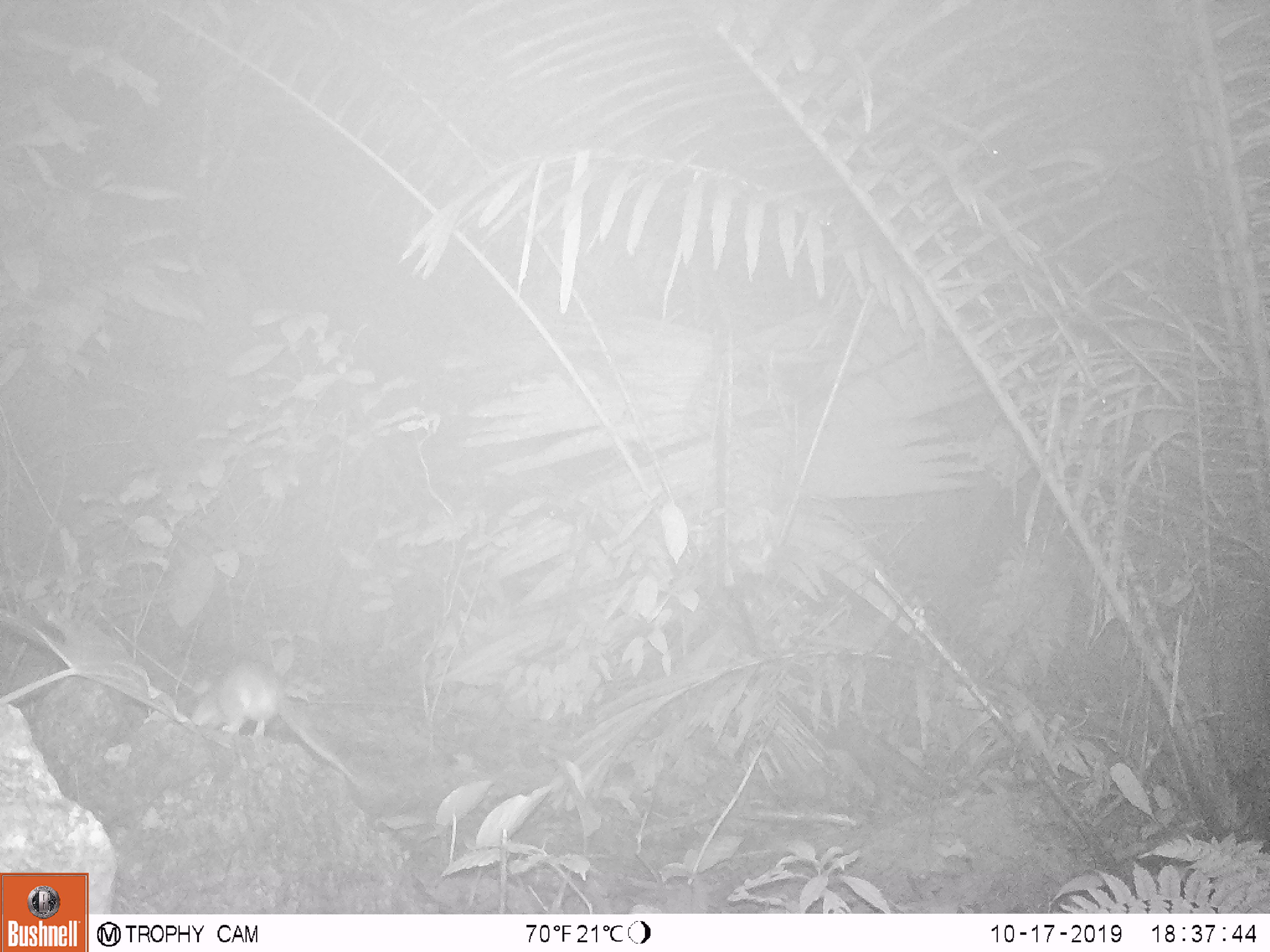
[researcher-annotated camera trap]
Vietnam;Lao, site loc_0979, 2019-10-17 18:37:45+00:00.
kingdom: Animalia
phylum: Chordata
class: Mammalia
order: Rodentia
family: Muridae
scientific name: Muridae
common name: old-world mice and rats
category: unidentified murid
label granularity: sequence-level